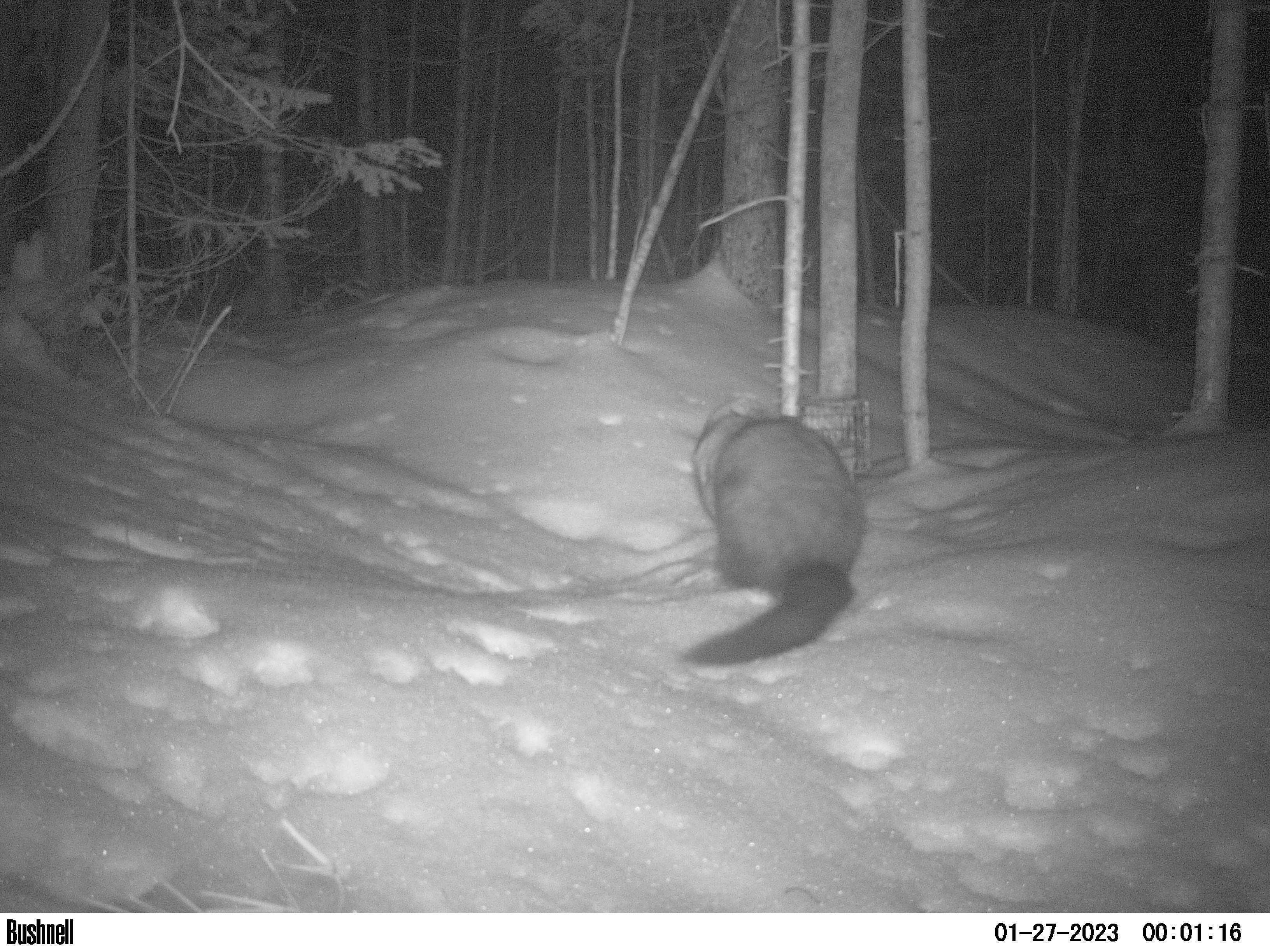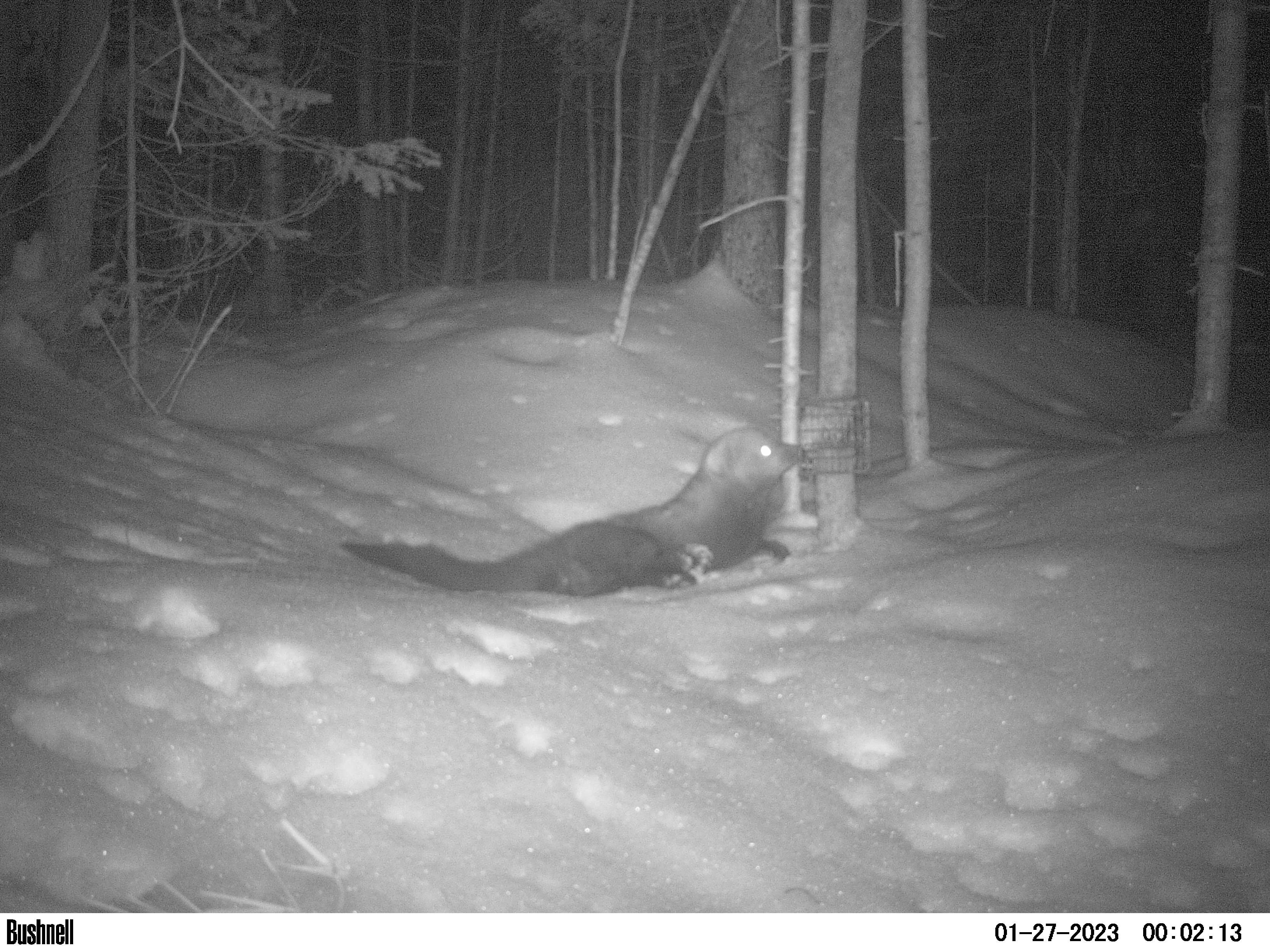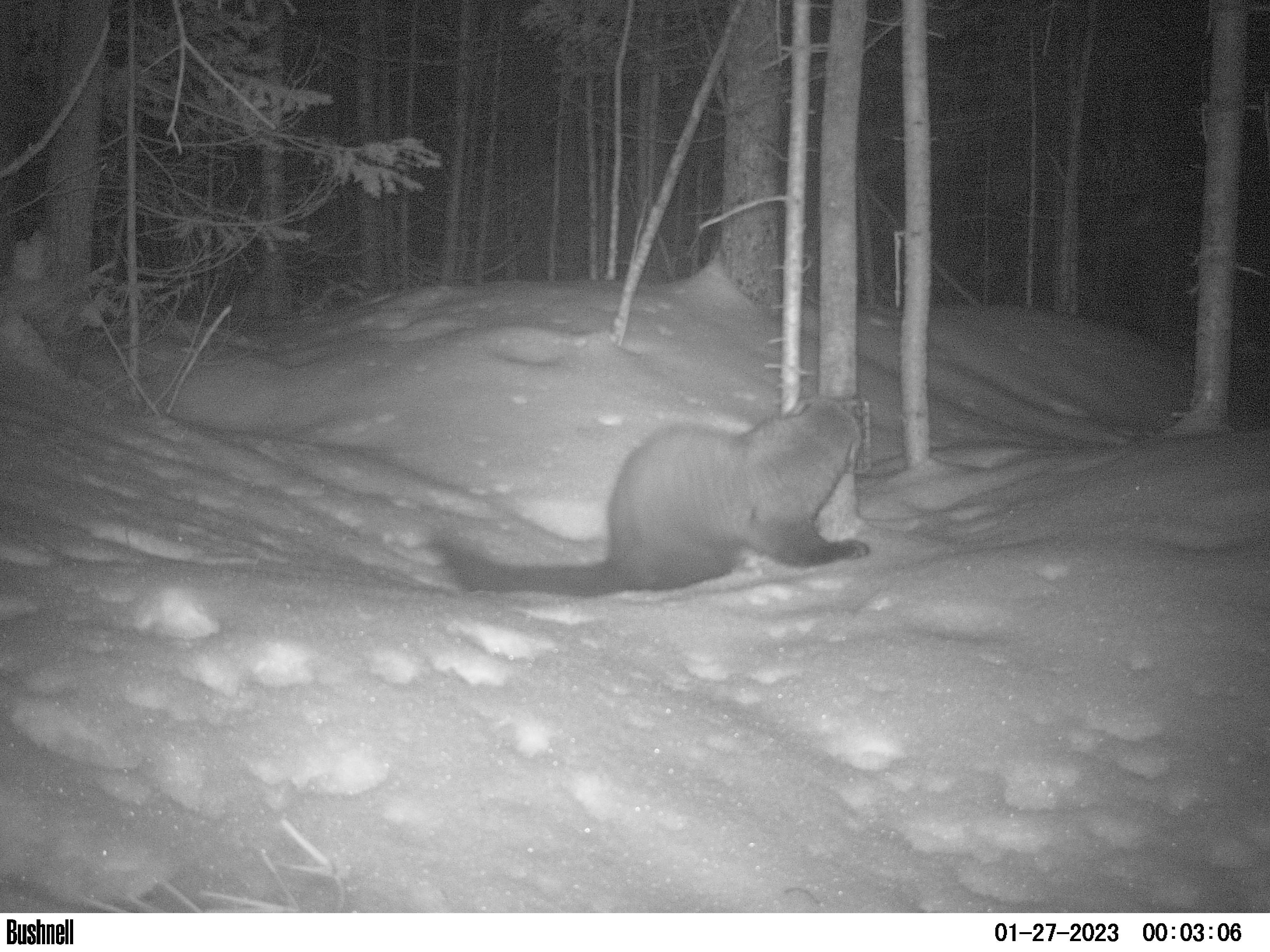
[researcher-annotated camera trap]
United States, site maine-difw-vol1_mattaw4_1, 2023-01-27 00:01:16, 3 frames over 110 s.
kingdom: Animalia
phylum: Chordata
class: Mammalia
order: Carnivora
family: Mustelidae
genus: Pekania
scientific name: Pekania pennanti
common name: fisher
Fisher (Pekania pennanti).